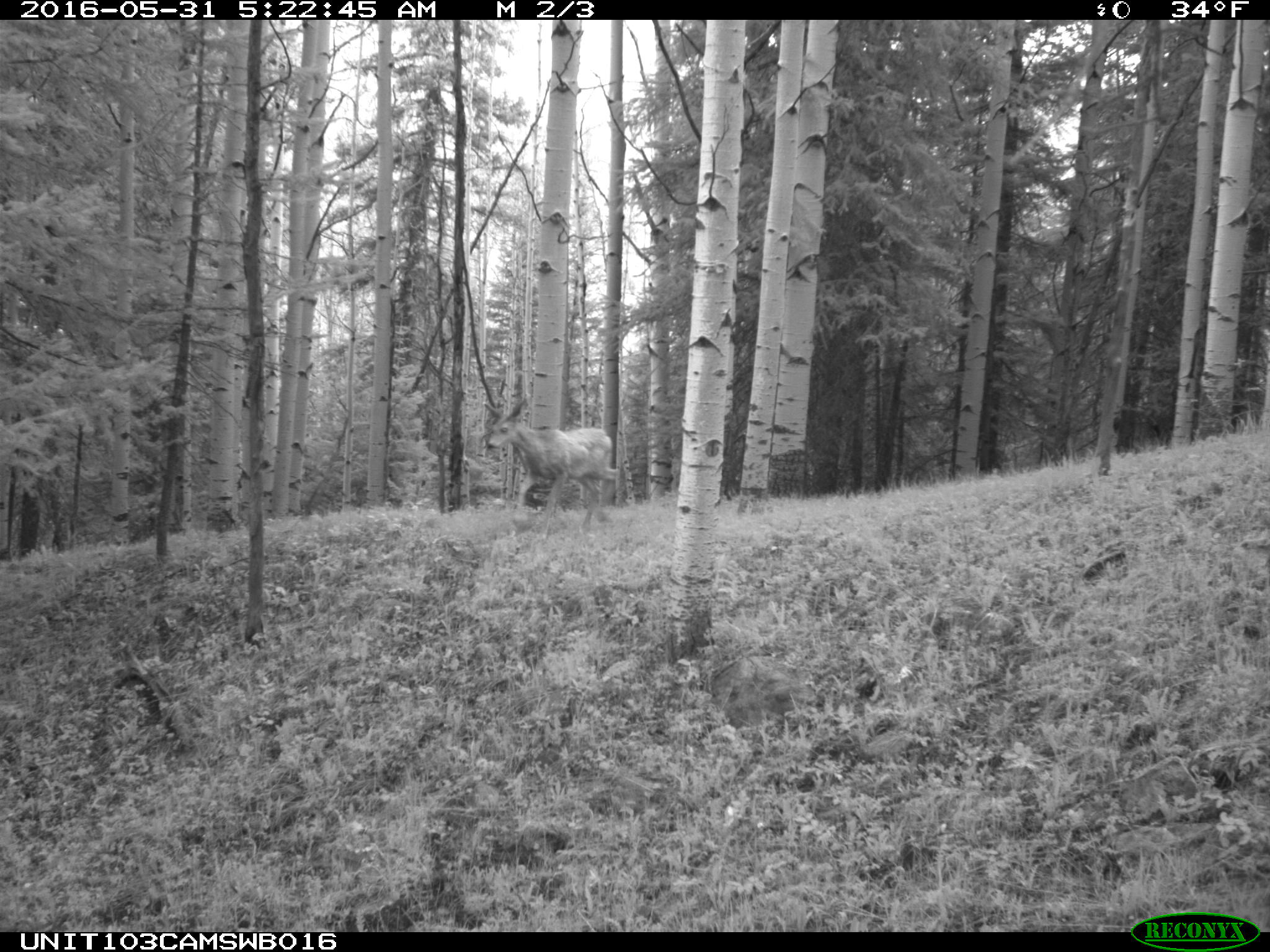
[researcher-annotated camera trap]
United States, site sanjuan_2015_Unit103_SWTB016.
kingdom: Animalia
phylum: Chordata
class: Mammalia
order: Artiodactyla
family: Cervidae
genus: Odocoileus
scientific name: Odocoileus hemionus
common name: mule deer